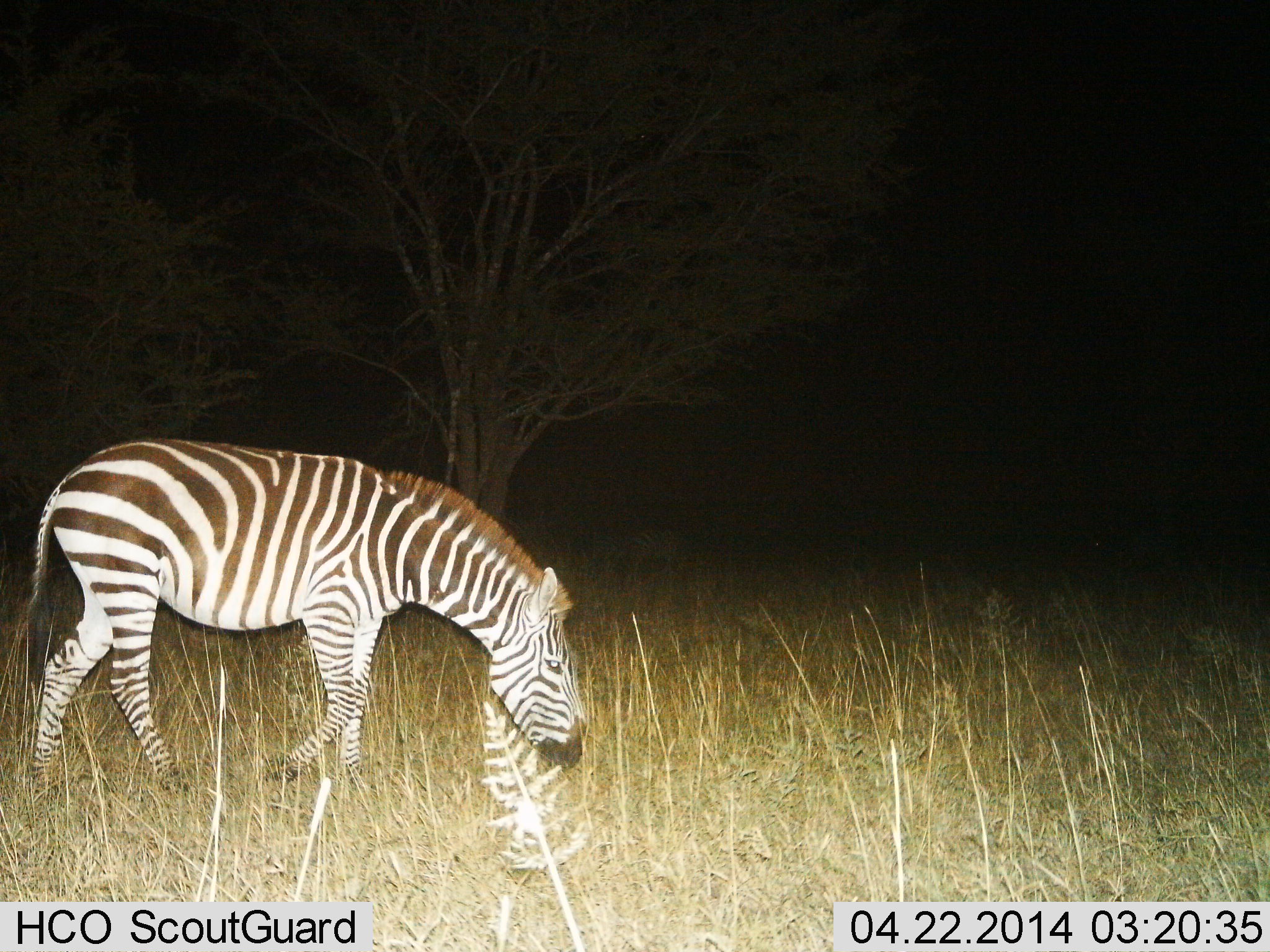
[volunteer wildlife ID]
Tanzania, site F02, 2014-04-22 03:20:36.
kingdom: Animalia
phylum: Chordata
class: Mammalia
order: Perissodactyla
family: Equidae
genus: Equus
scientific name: Equus quagga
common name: plains zebra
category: zebra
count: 1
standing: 10%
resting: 0%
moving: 60%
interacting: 0%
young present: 0%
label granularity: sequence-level